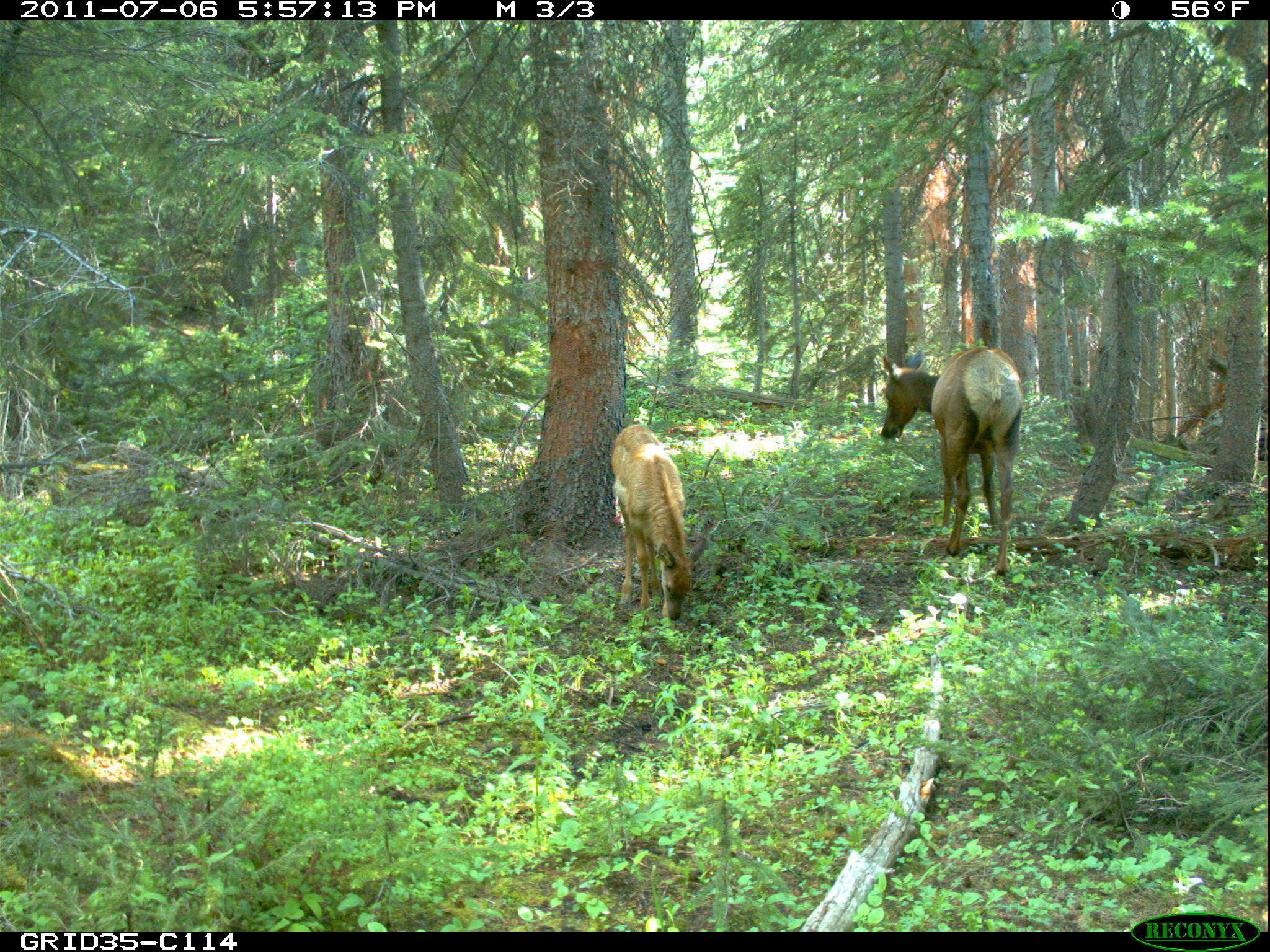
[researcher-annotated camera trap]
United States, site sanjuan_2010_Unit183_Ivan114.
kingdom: Animalia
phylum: Chordata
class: Mammalia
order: Artiodactyla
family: Cervidae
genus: Cervus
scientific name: Cervus elaphus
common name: red deer